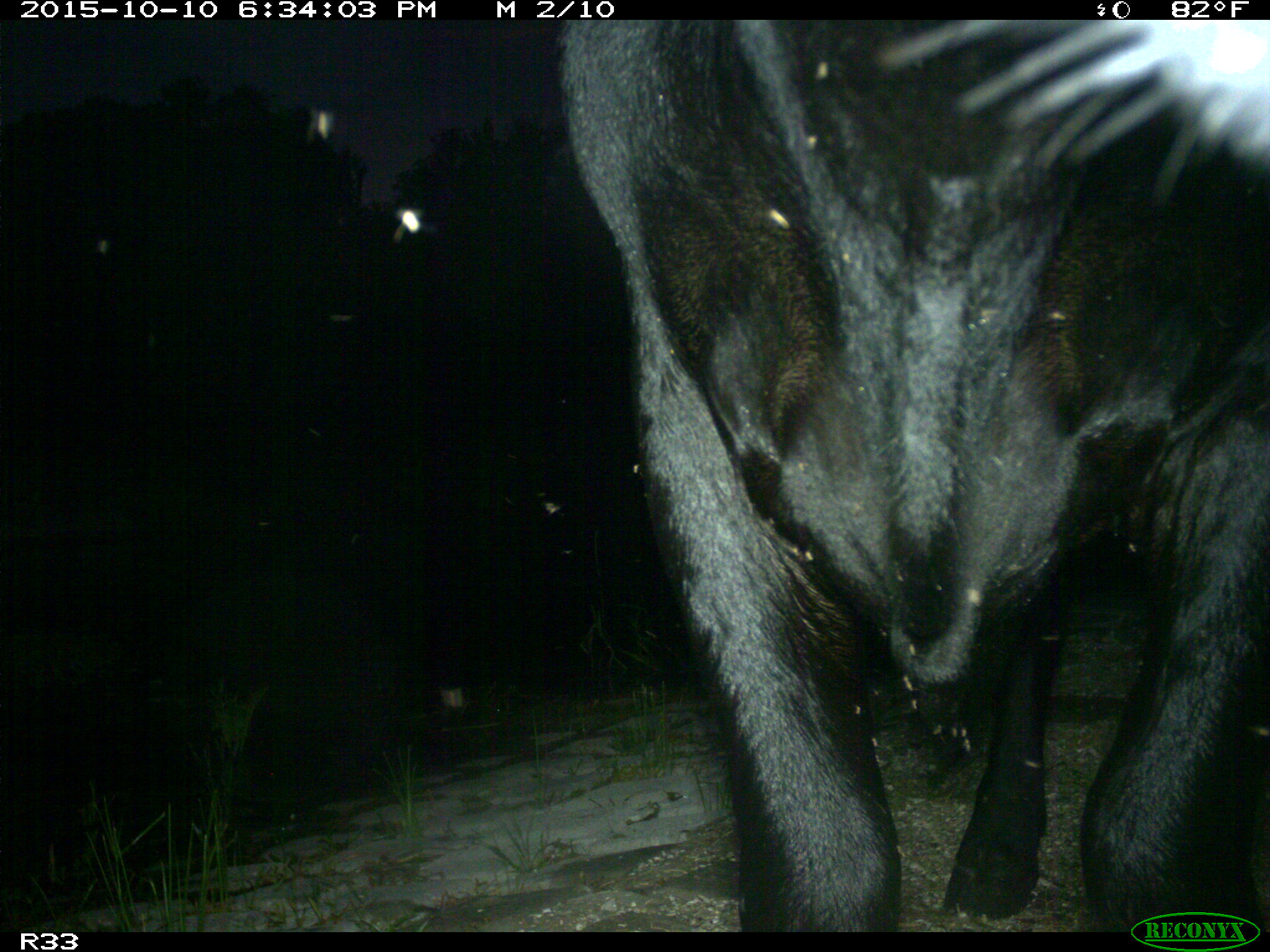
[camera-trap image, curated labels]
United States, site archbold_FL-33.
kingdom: Animalia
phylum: Chordata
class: Mammalia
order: Artiodactyla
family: Bovidae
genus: Bos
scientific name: Bos taurus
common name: domestic cow